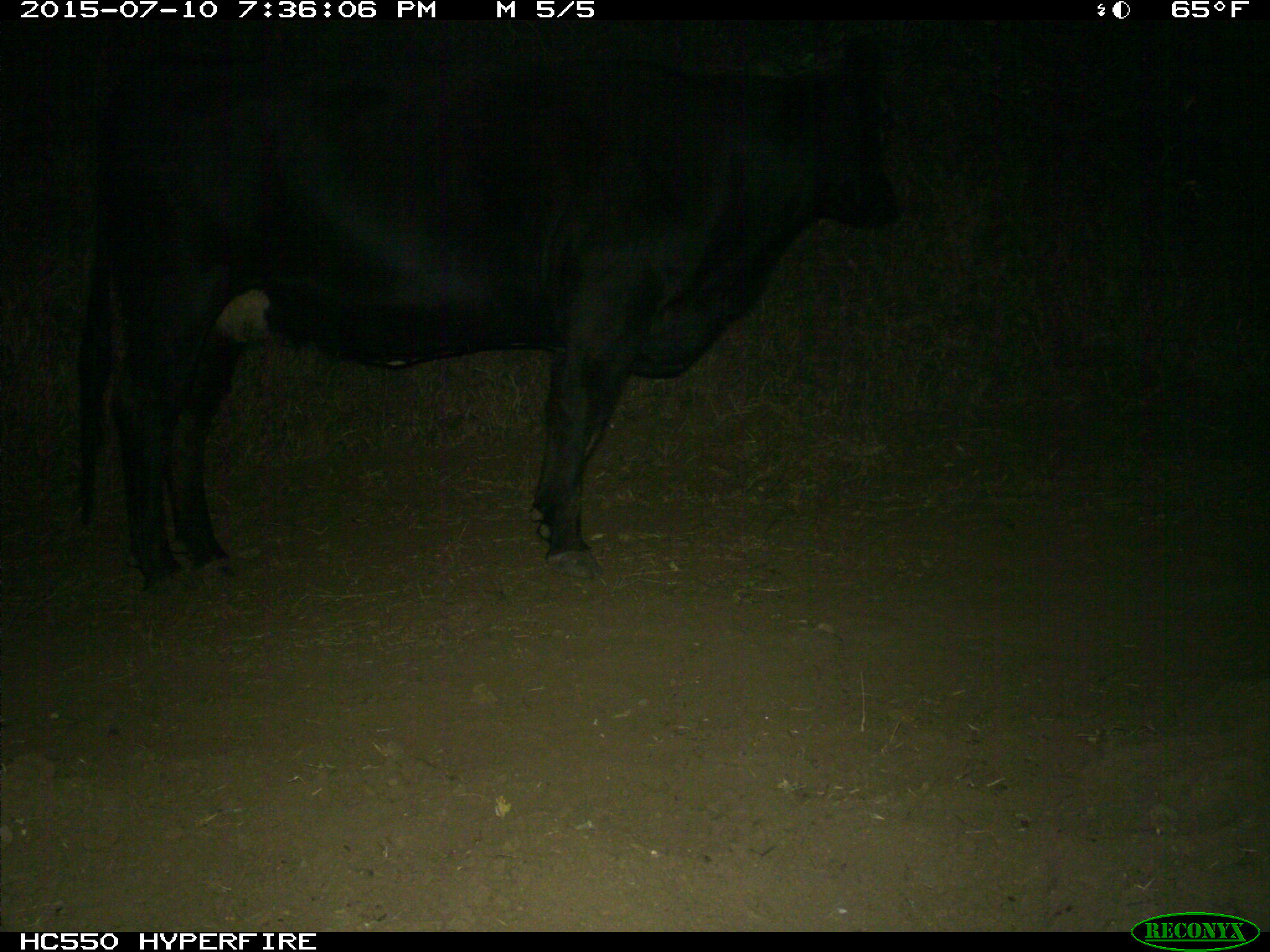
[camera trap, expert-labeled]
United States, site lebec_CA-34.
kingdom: Animalia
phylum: Chordata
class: Mammalia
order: Artiodactyla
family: Bovidae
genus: Bos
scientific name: Bos taurus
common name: domestic cow